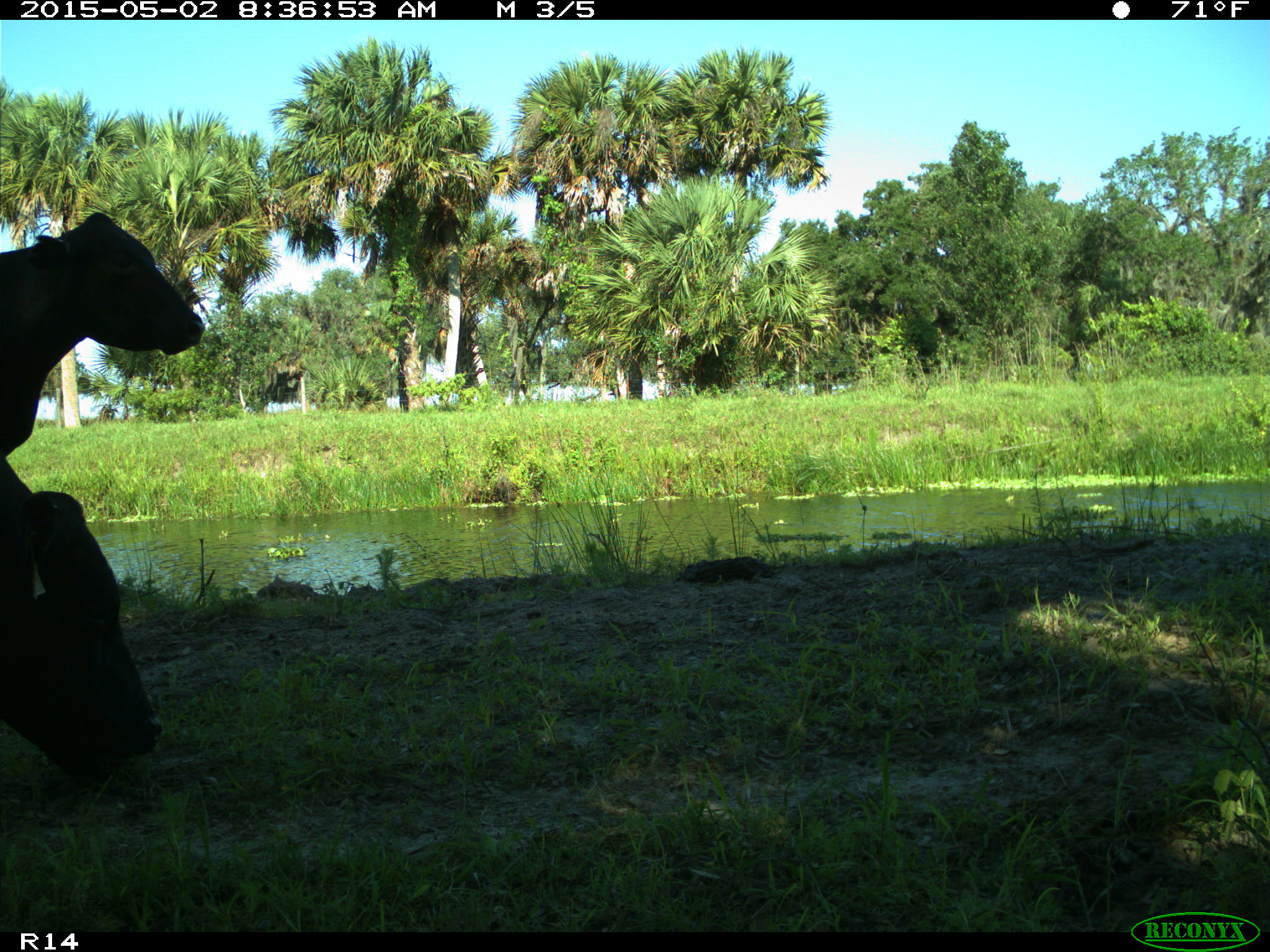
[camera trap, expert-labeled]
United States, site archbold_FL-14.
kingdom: Animalia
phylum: Chordata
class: Mammalia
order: Artiodactyla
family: Bovidae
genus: Bos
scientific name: Bos taurus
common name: domestic cow